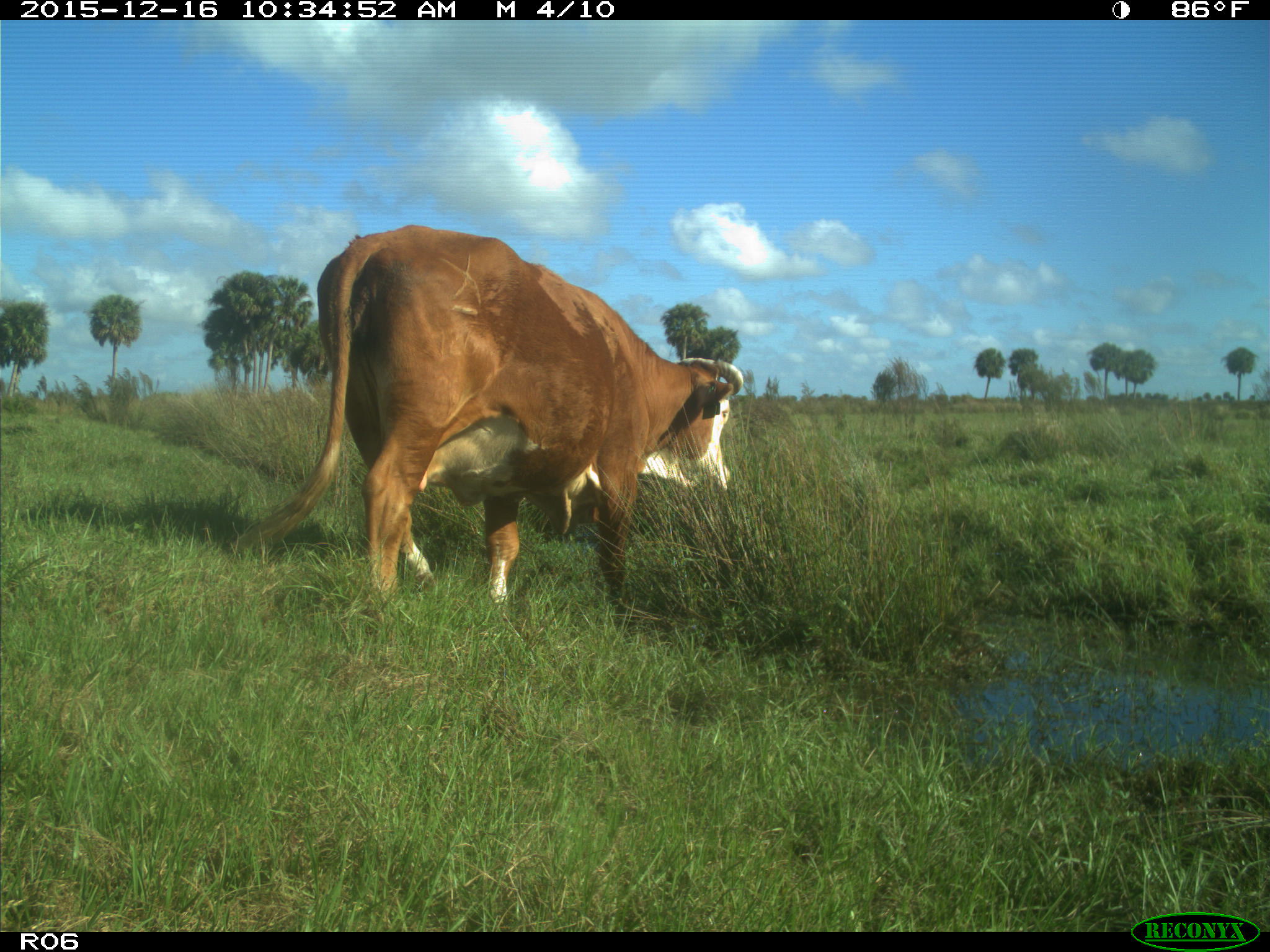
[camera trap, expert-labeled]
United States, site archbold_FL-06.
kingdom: Animalia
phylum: Chordata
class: Mammalia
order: Artiodactyla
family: Bovidae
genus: Bos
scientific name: Bos taurus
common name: domestic cow